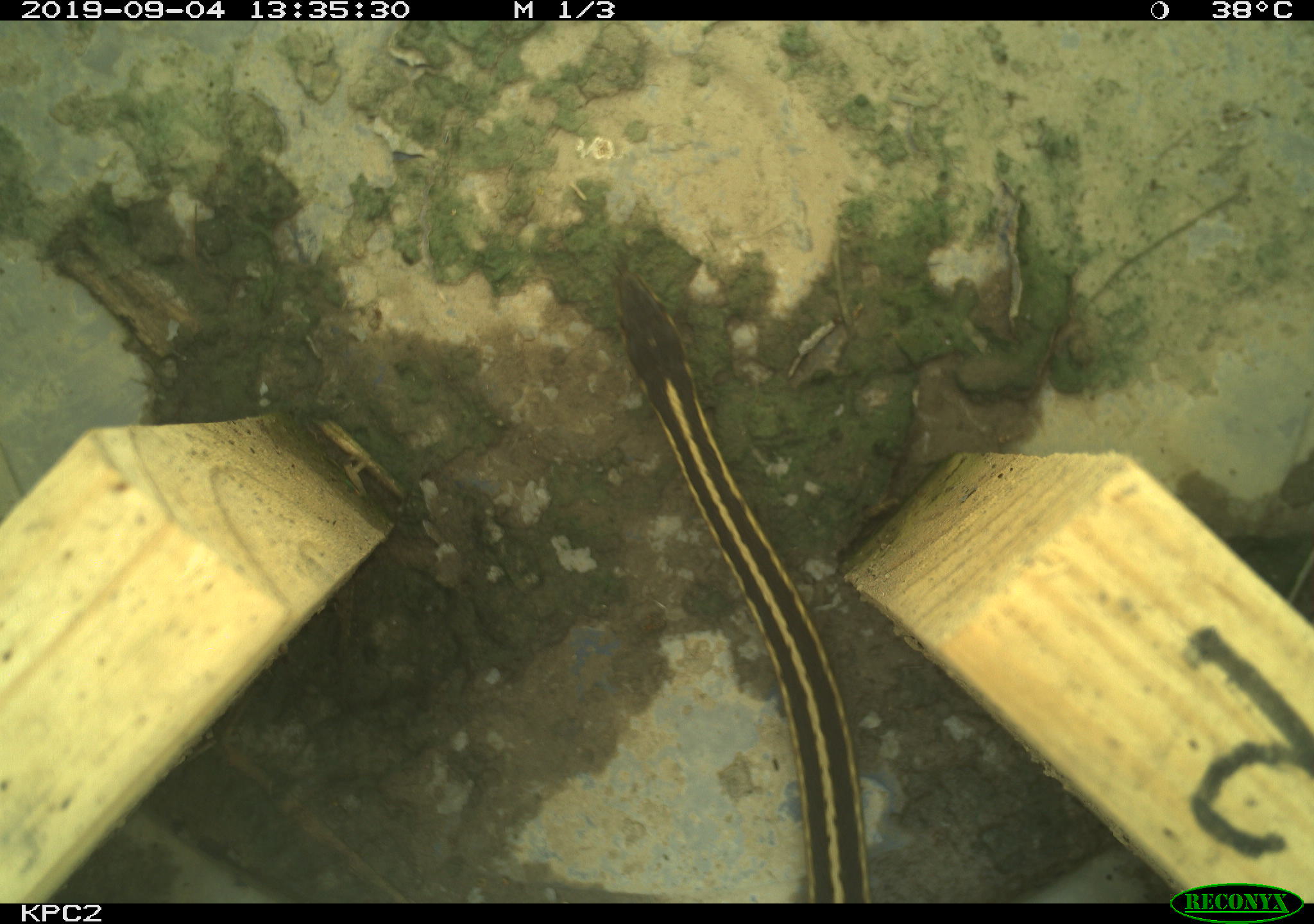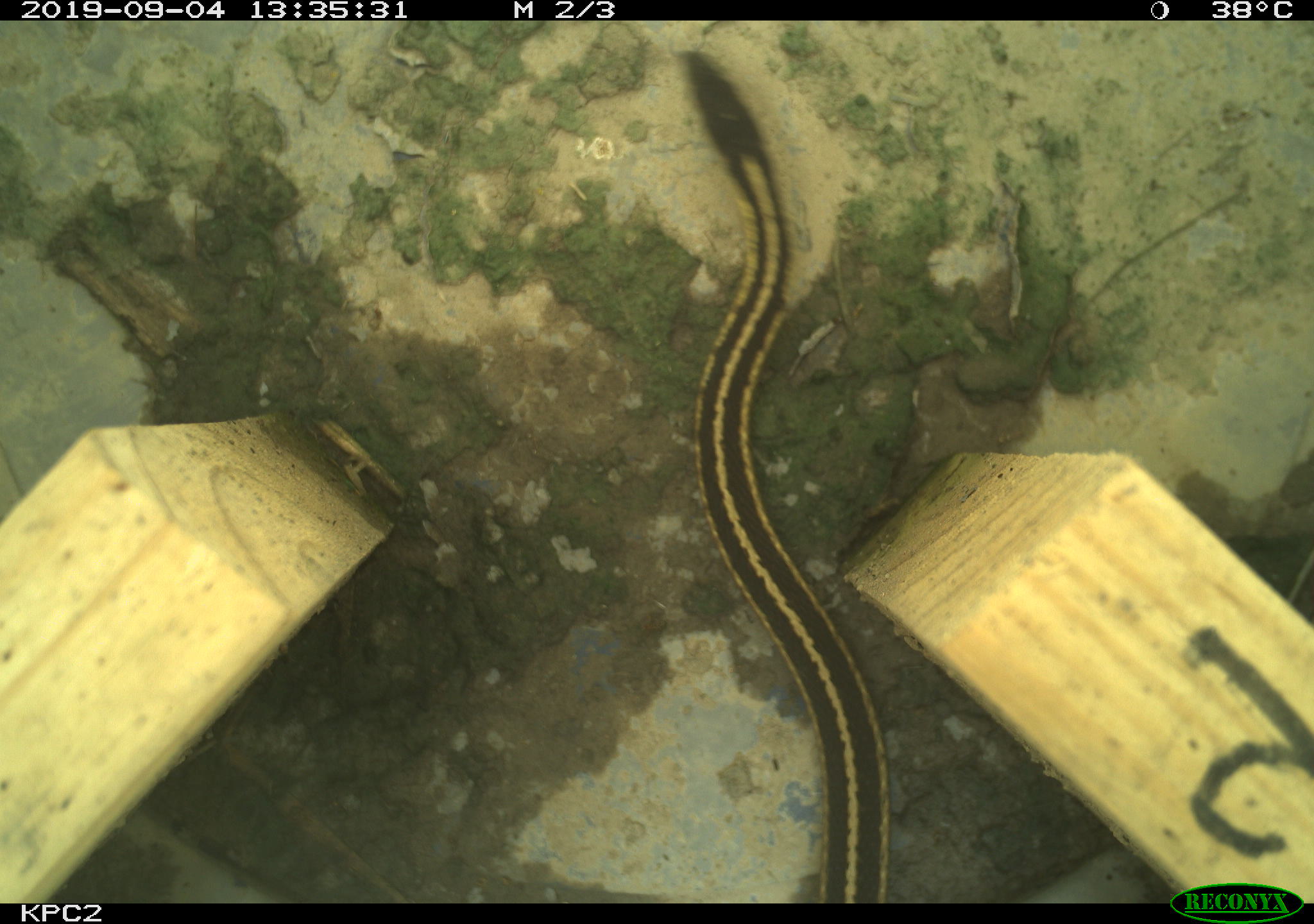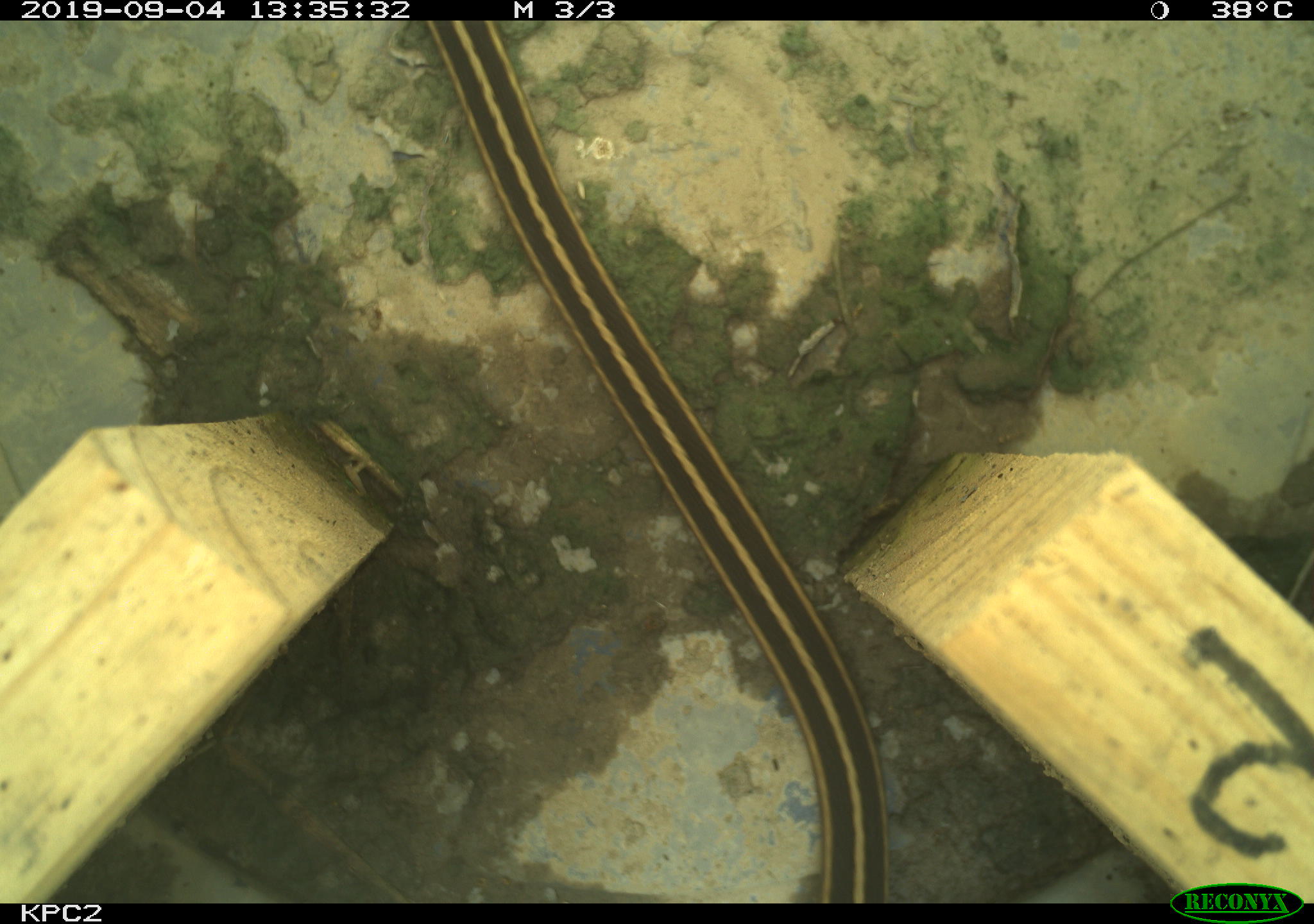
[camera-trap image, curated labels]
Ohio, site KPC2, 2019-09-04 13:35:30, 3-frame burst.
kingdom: Animalia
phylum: Chordata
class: Reptilia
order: Squamata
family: Colubridae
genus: Thamnophis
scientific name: Thamnophis sirtalis sirtalis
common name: eastern gartersnake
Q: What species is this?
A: Eastern gartersnake (Thamnophis sirtalis sirtalis).